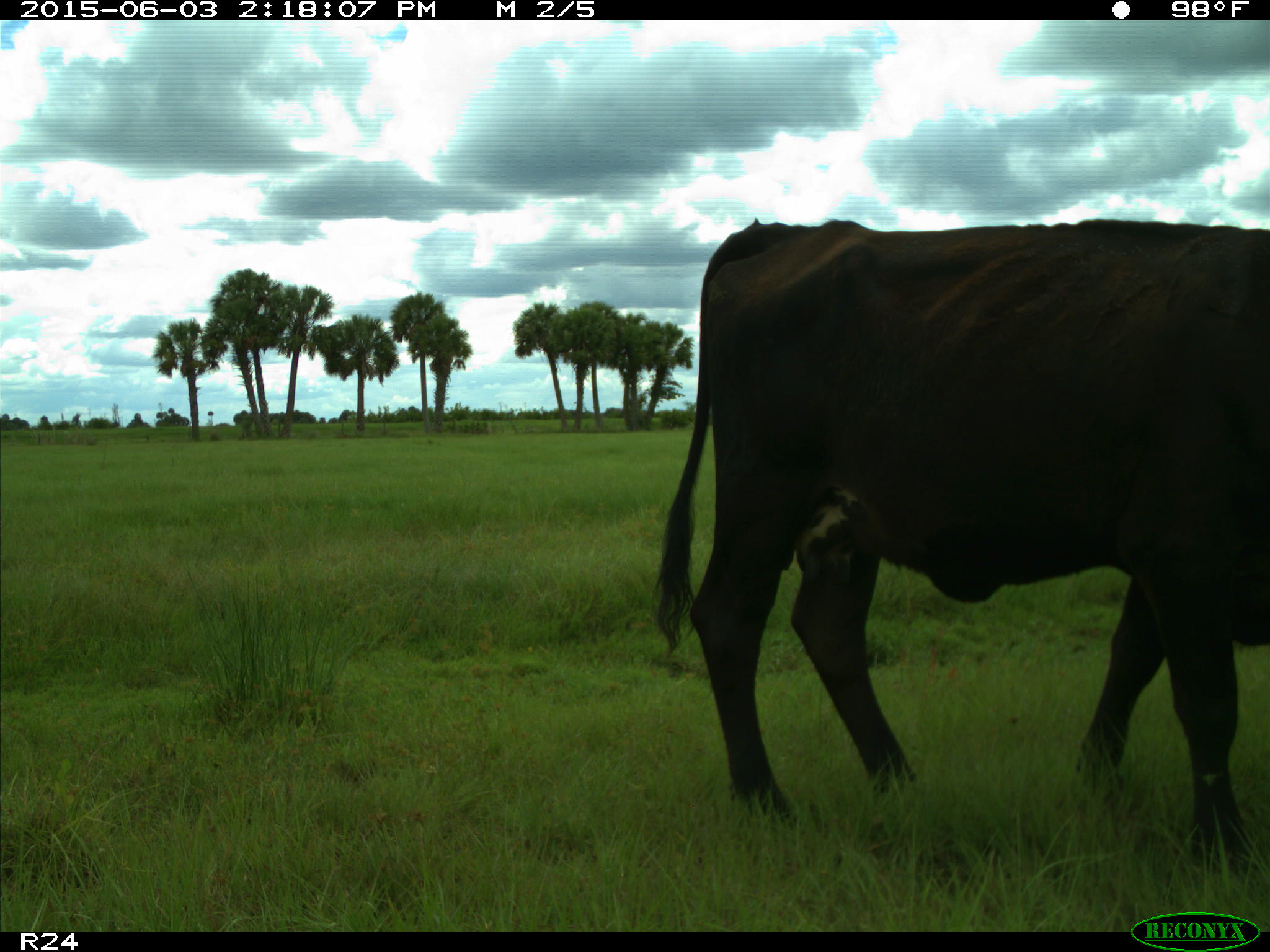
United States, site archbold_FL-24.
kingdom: Animalia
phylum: Chordata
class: Mammalia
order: Artiodactyla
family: Bovidae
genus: Bos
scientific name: Bos taurus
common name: domestic cow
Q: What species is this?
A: Bos taurus (domestic cow).